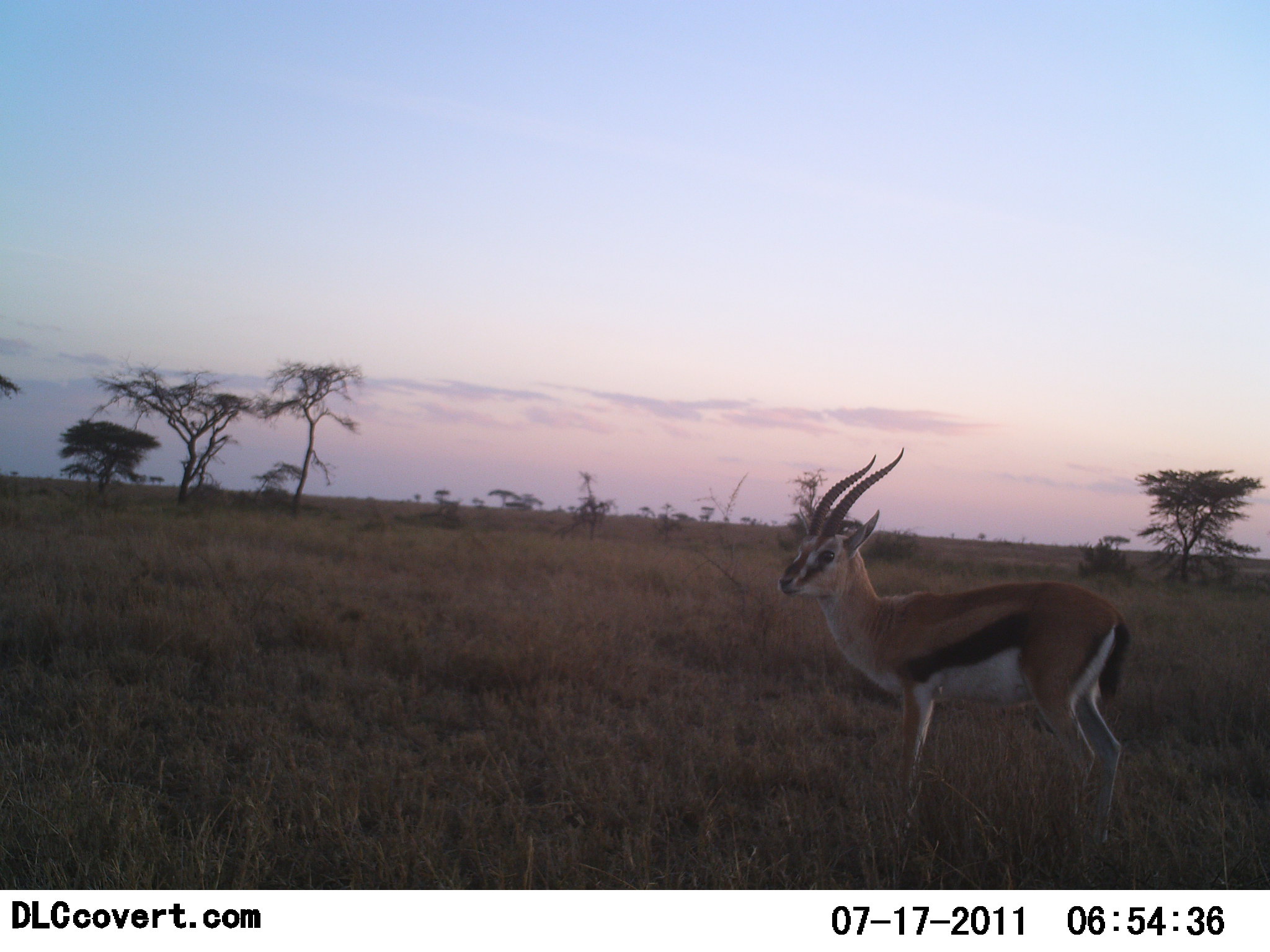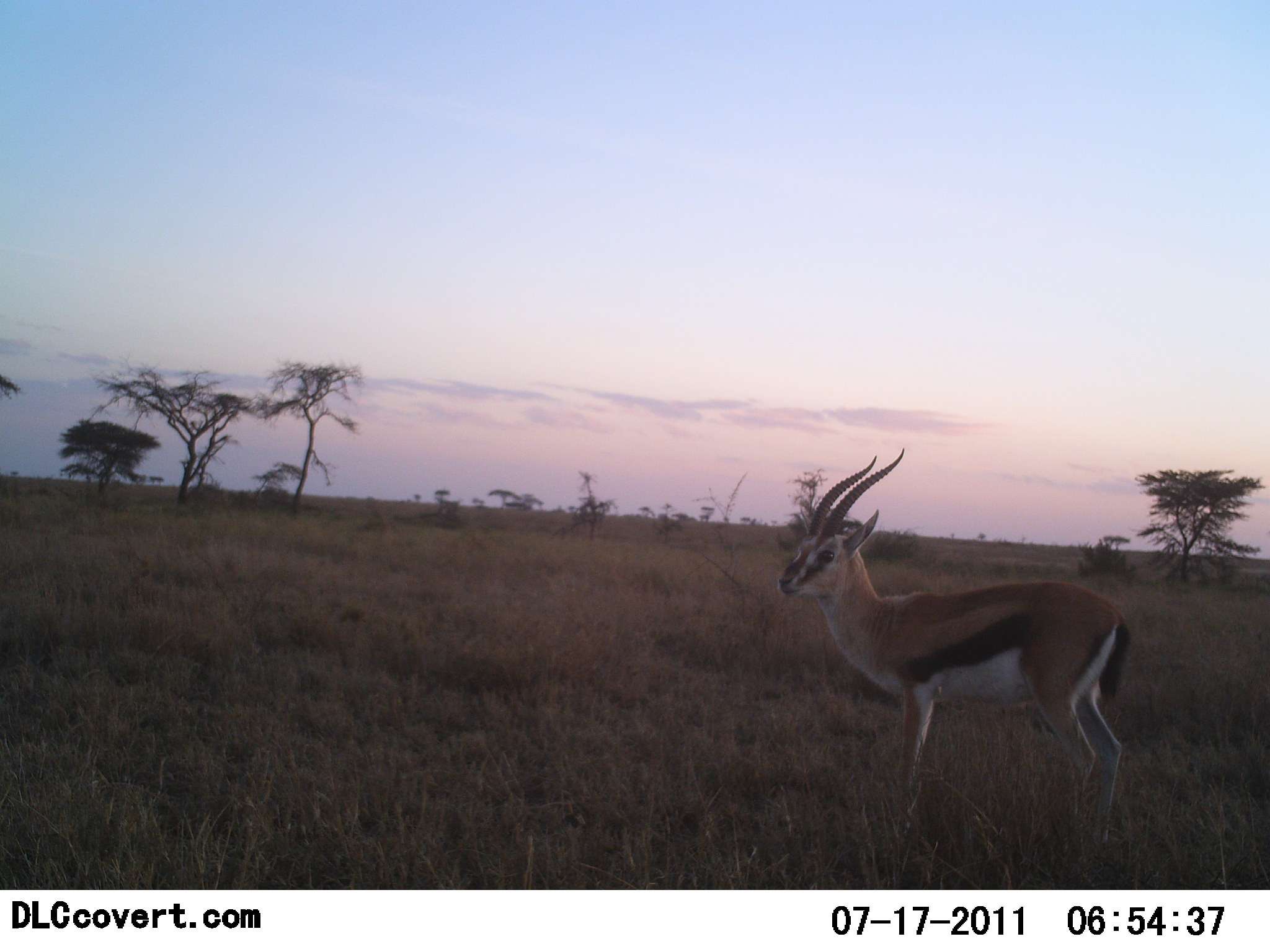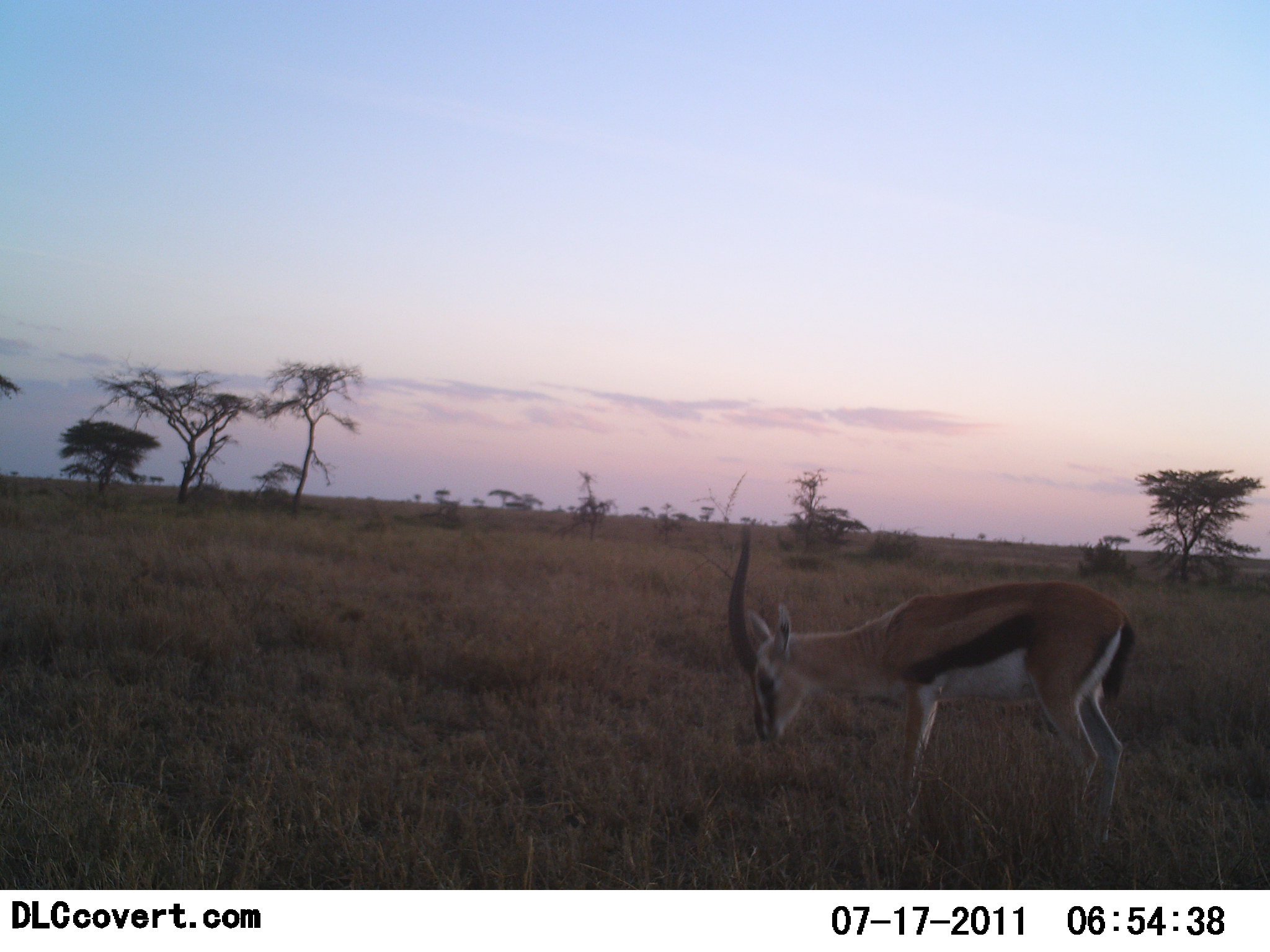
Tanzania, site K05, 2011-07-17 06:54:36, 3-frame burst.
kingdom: Animalia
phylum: Chordata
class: Mammalia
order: Artiodactyla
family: Bovidae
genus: Eudorcas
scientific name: Eudorcas thomsonii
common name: thomson's gazelle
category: gazellethomsons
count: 1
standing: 92%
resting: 0%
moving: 0%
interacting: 0%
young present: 0%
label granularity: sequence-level